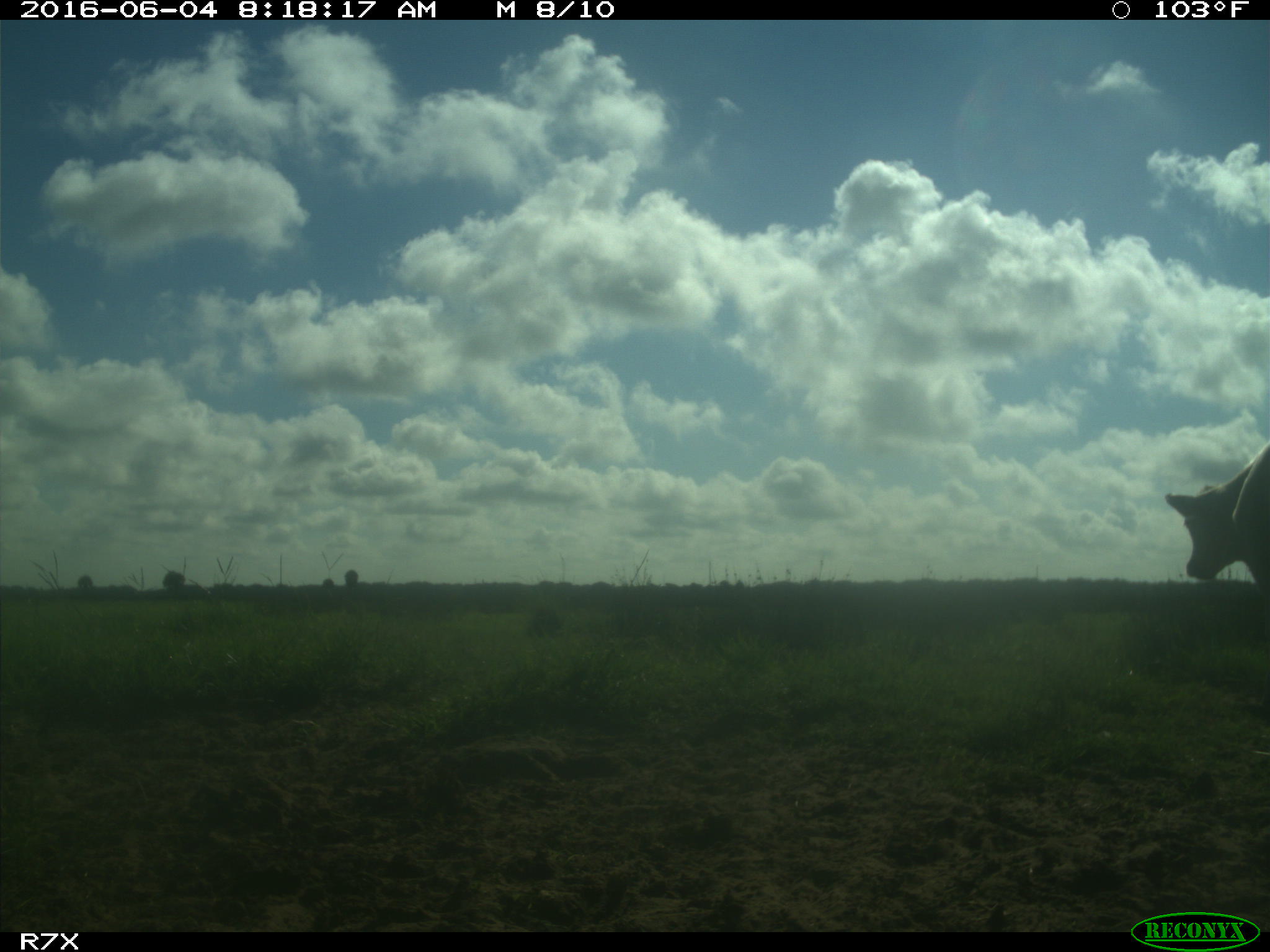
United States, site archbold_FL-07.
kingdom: Animalia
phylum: Chordata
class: Mammalia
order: Artiodactyla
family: Bovidae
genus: Bos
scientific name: Bos taurus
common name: domestic cow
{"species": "Bos taurus (domestic cow)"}